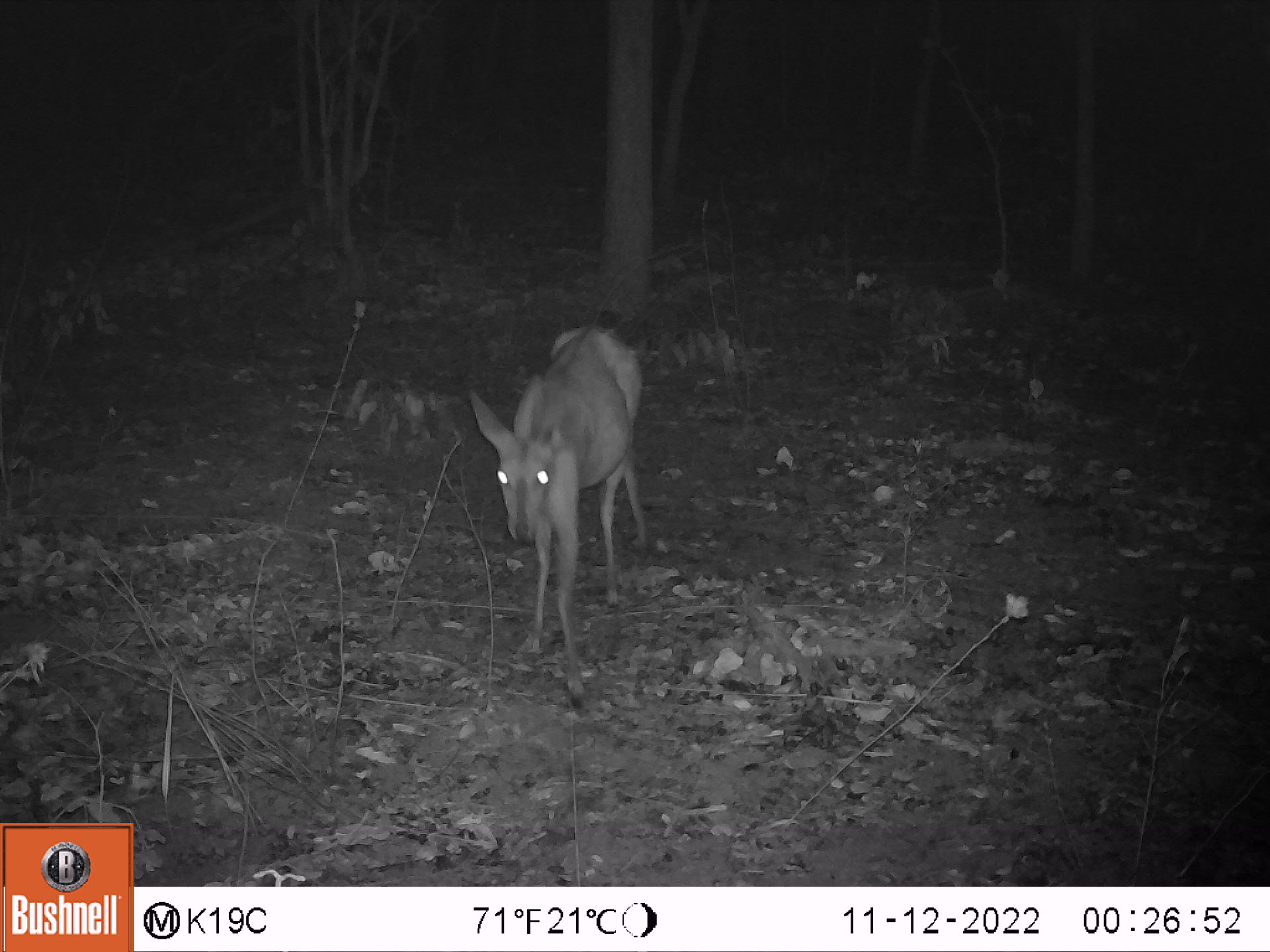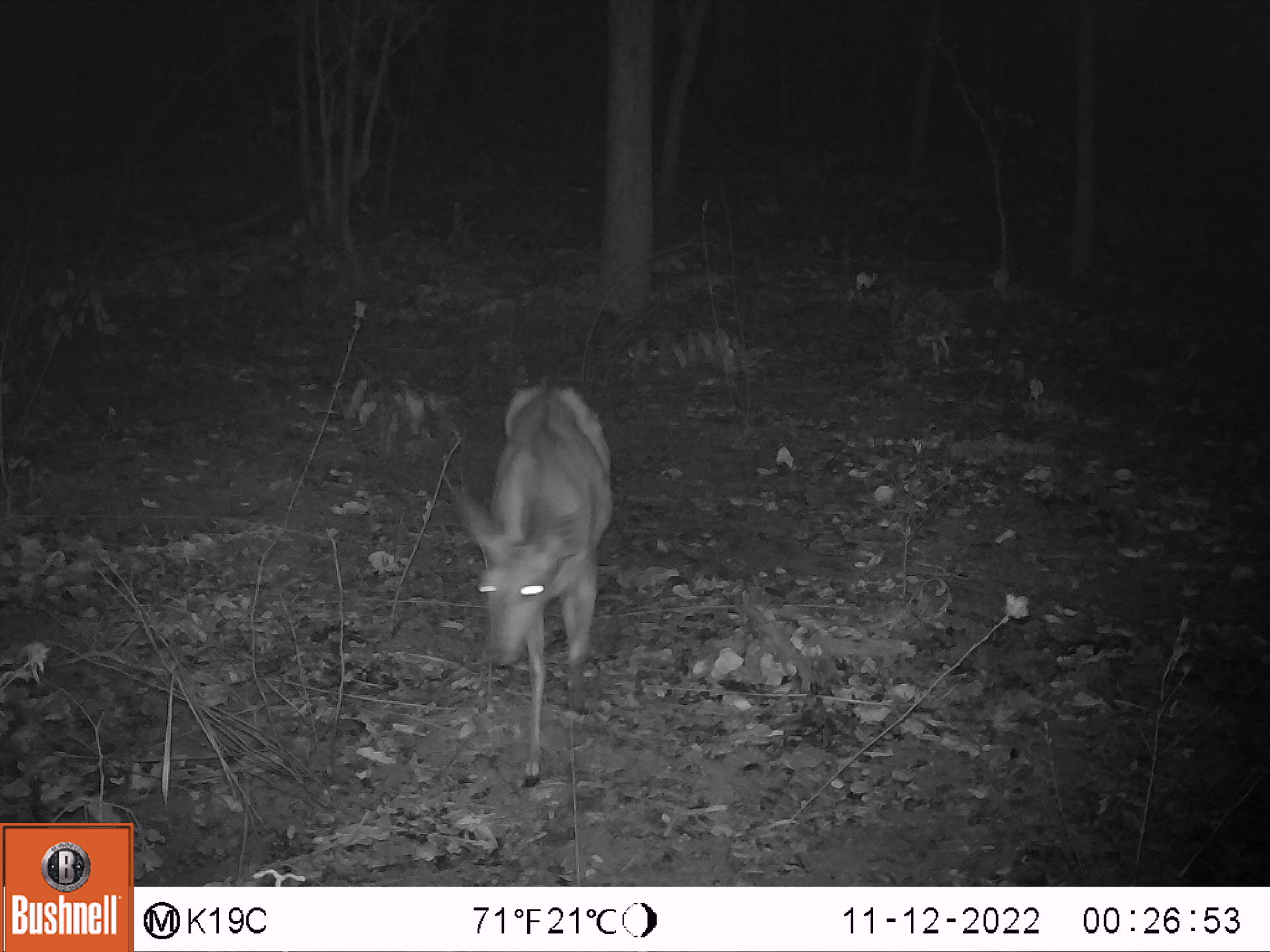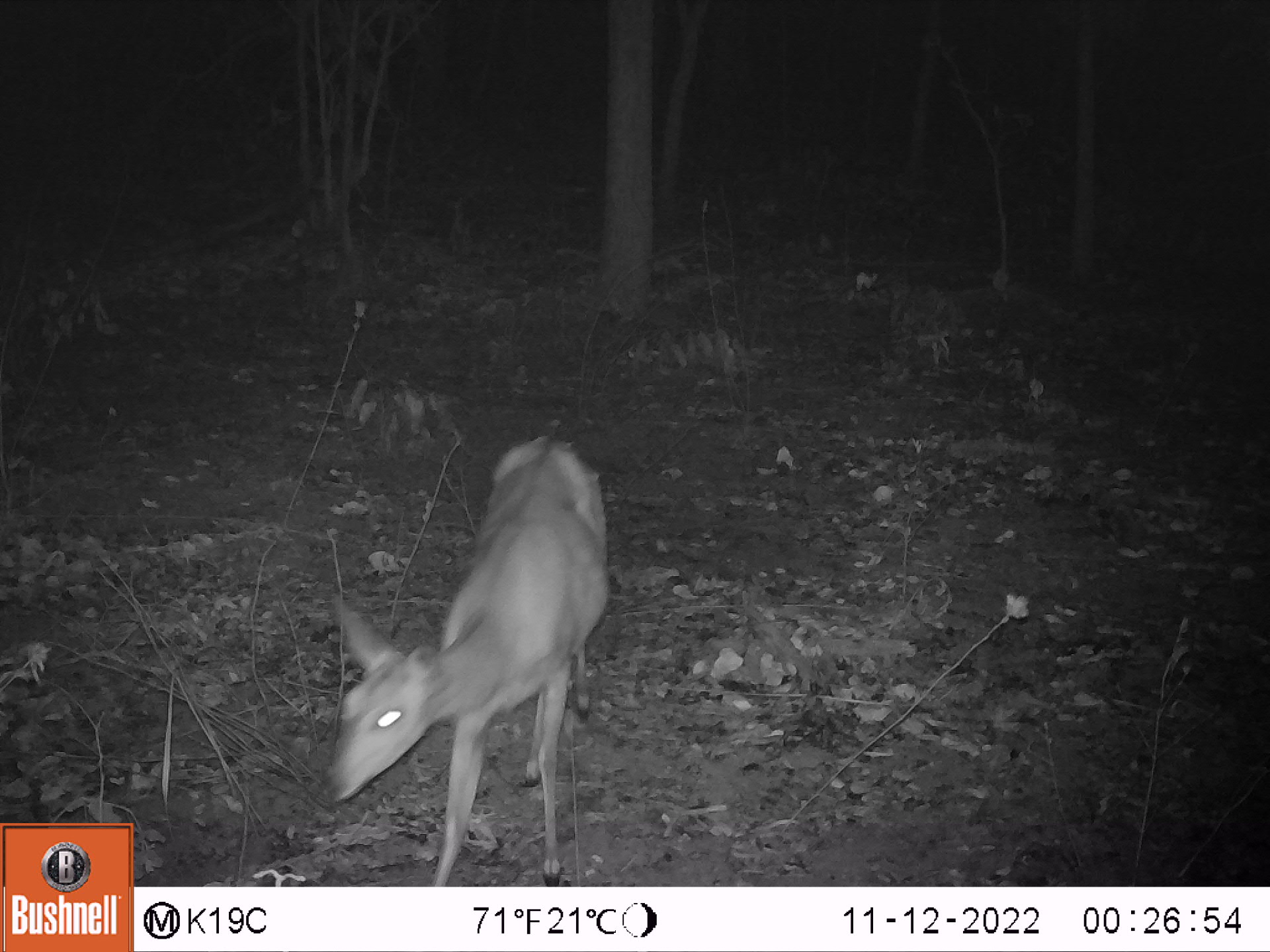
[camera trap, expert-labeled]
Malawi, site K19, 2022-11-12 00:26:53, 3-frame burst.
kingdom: Animalia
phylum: Chordata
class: Mammalia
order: Artiodactyla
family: Bovidae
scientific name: Antilopinae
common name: small antelope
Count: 1.